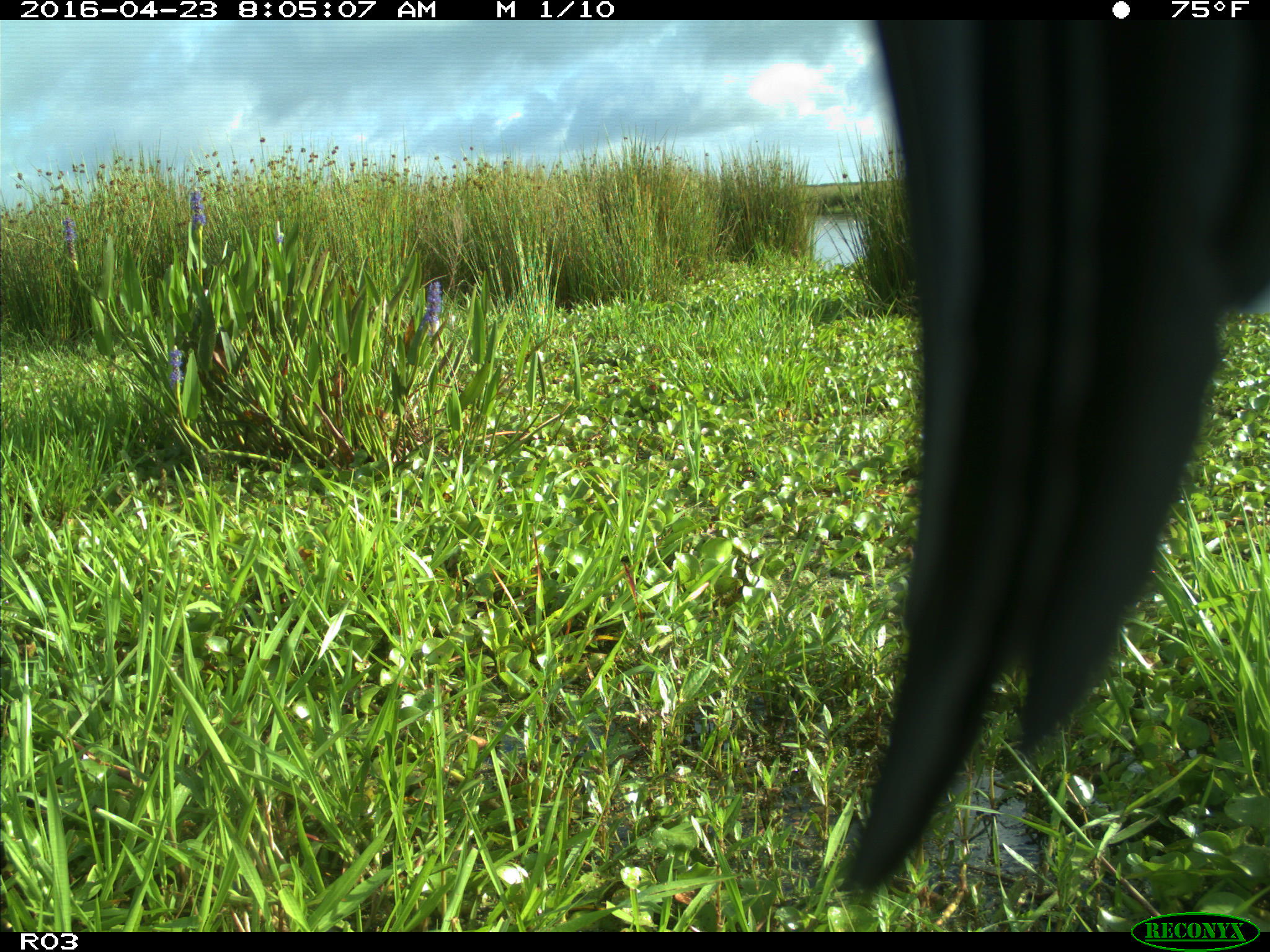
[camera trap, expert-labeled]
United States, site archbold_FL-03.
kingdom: Animalia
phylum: Chordata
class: Aves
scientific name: Aves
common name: birds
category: unidentified bird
Unidentified bird (birds) (Aves).